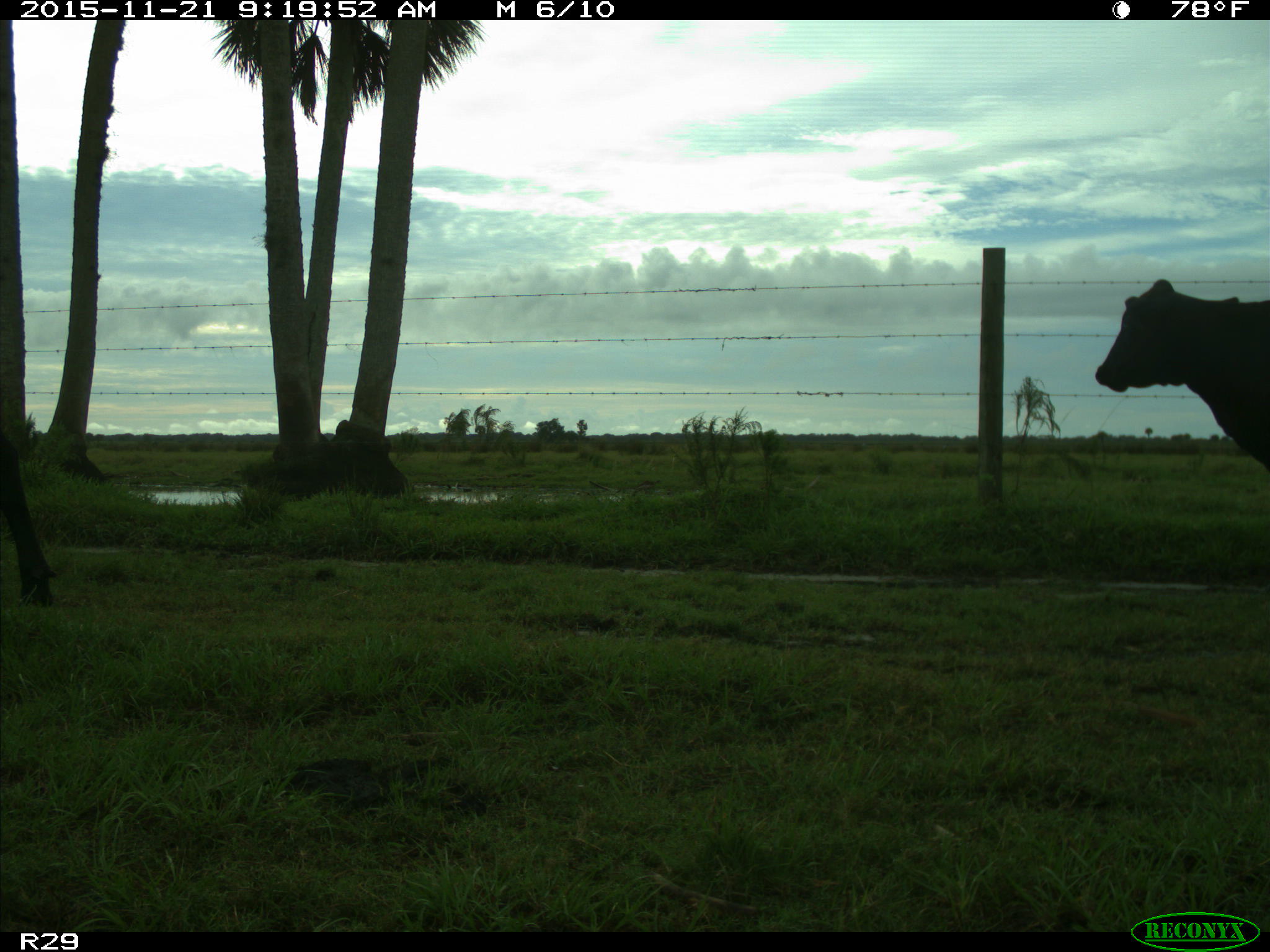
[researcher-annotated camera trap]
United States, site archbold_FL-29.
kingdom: Animalia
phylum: Chordata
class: Mammalia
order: Artiodactyla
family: Bovidae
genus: Bos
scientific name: Bos taurus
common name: domestic cow